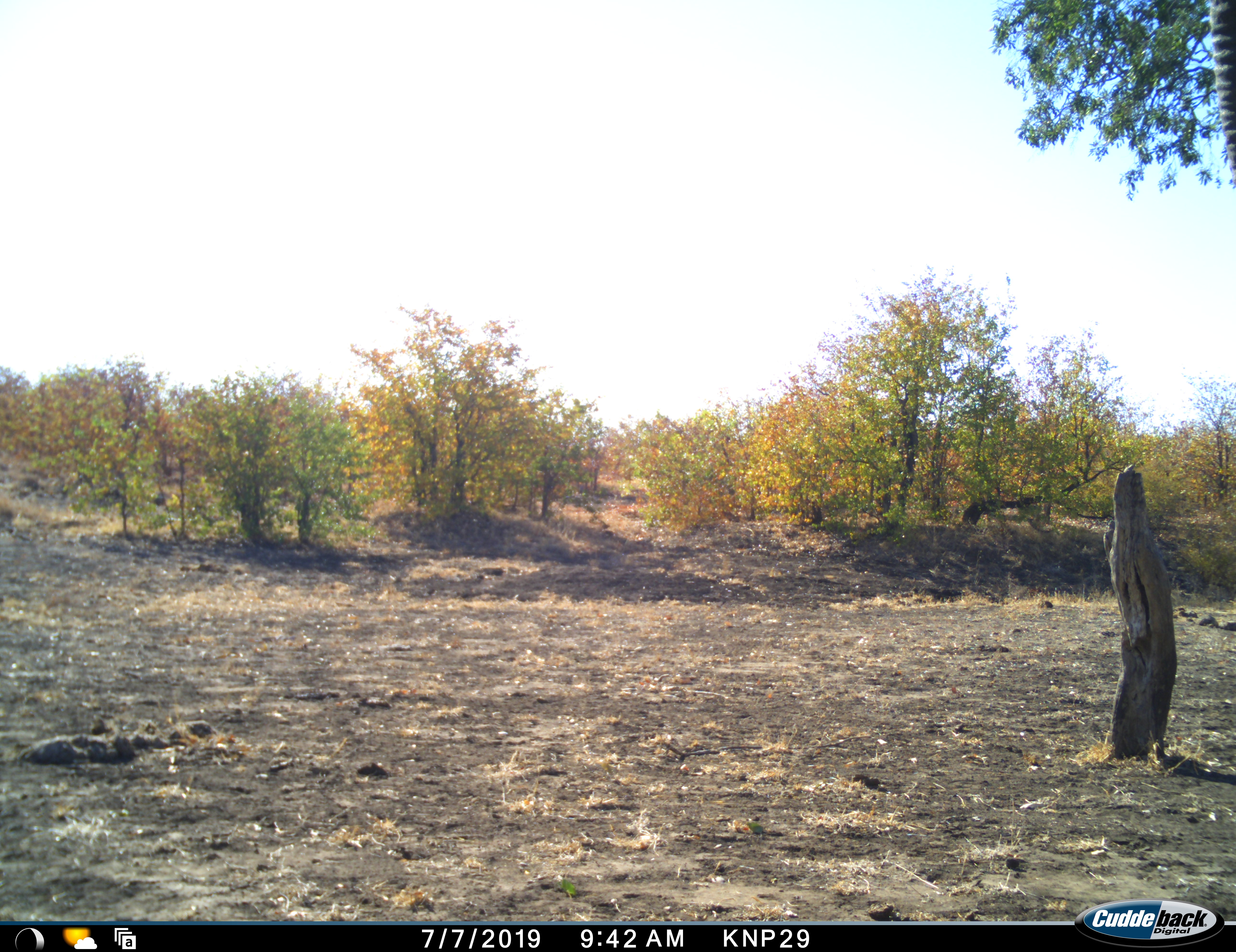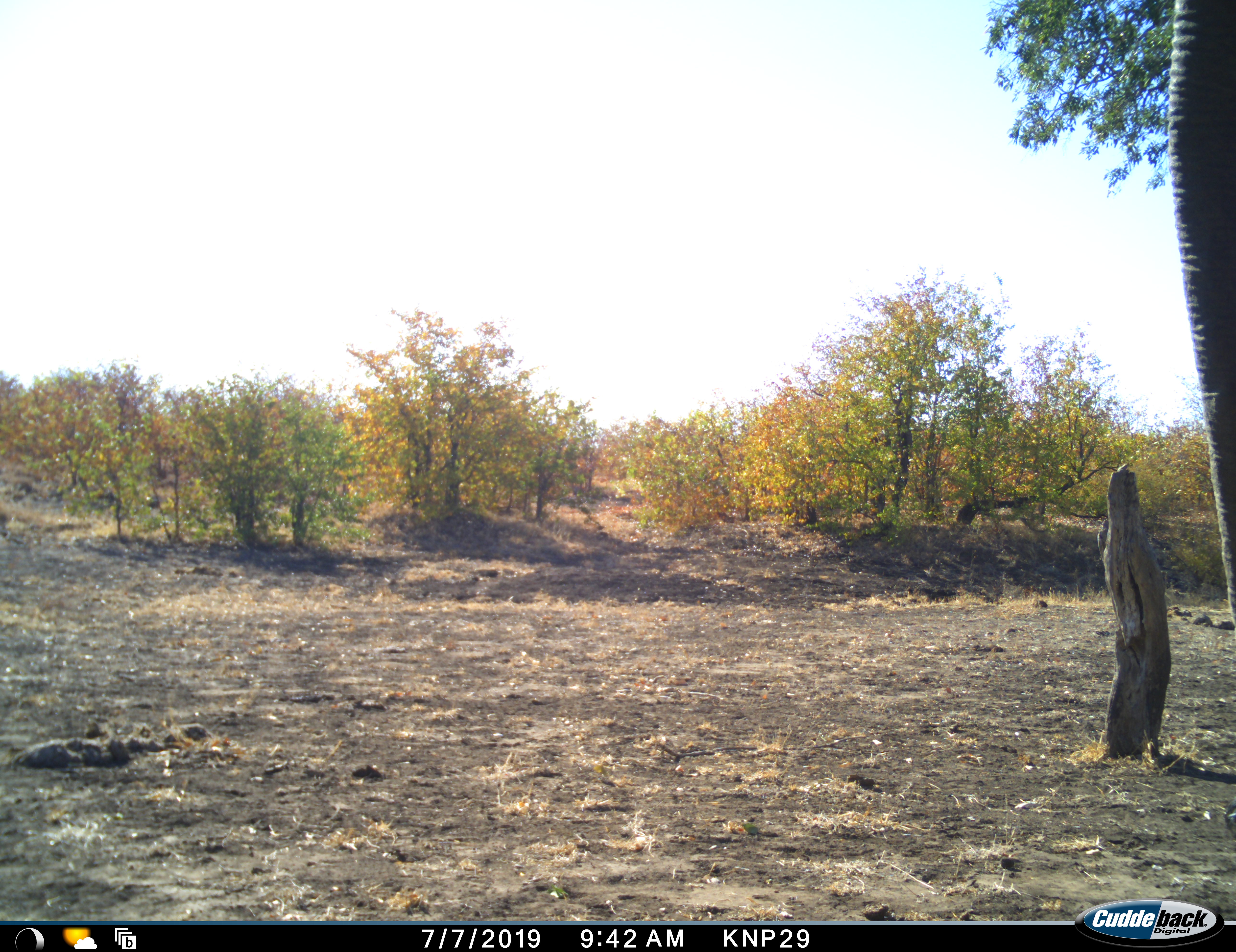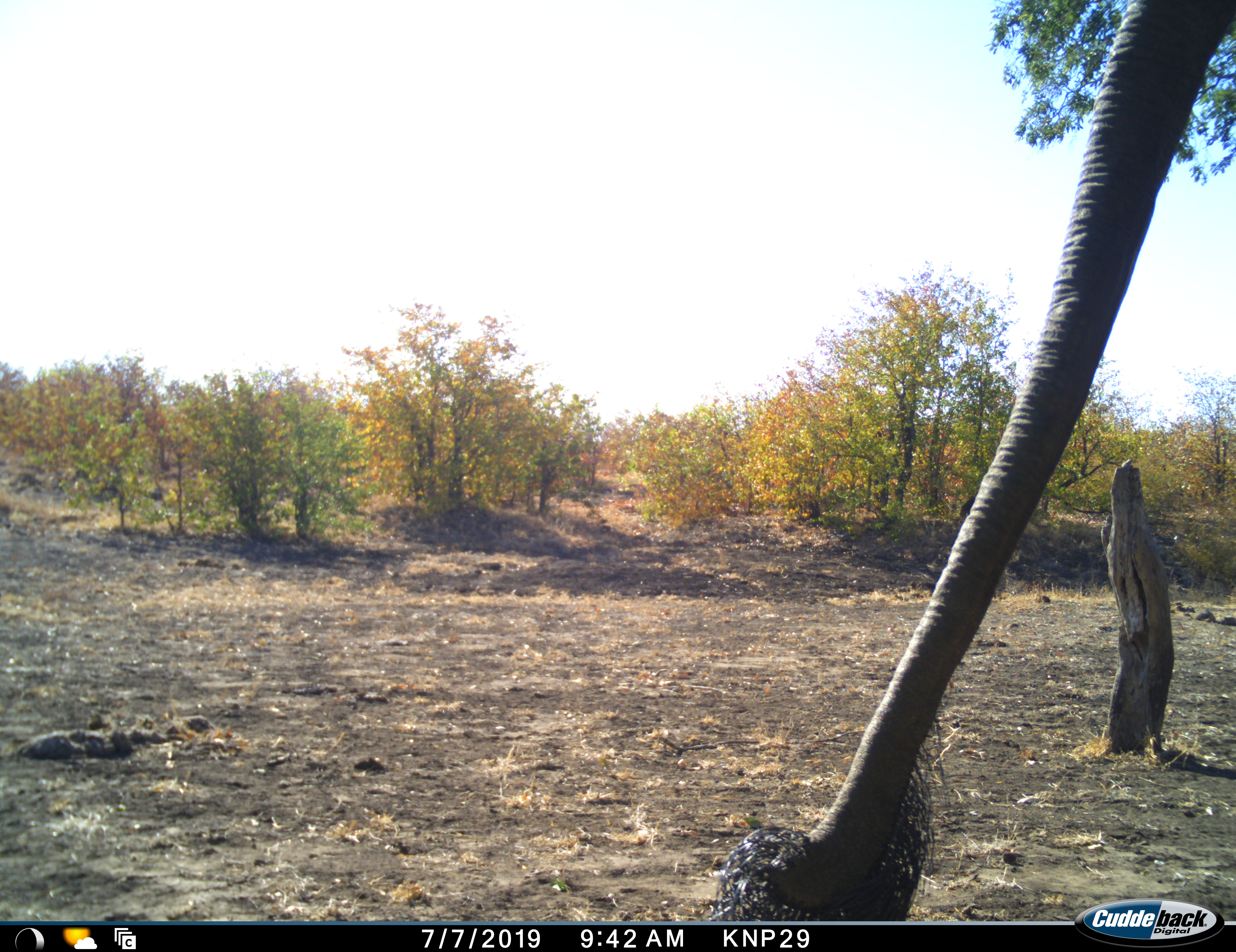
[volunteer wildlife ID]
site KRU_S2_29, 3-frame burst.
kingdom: Animalia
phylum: Chordata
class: Mammalia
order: Proboscidea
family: Elephantidae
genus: Loxodonta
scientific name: Loxodonta africana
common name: african bush elephant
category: elephant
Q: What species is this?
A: Elephant (african bush elephant) (Loxodonta africana).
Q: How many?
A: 1.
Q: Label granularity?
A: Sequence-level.